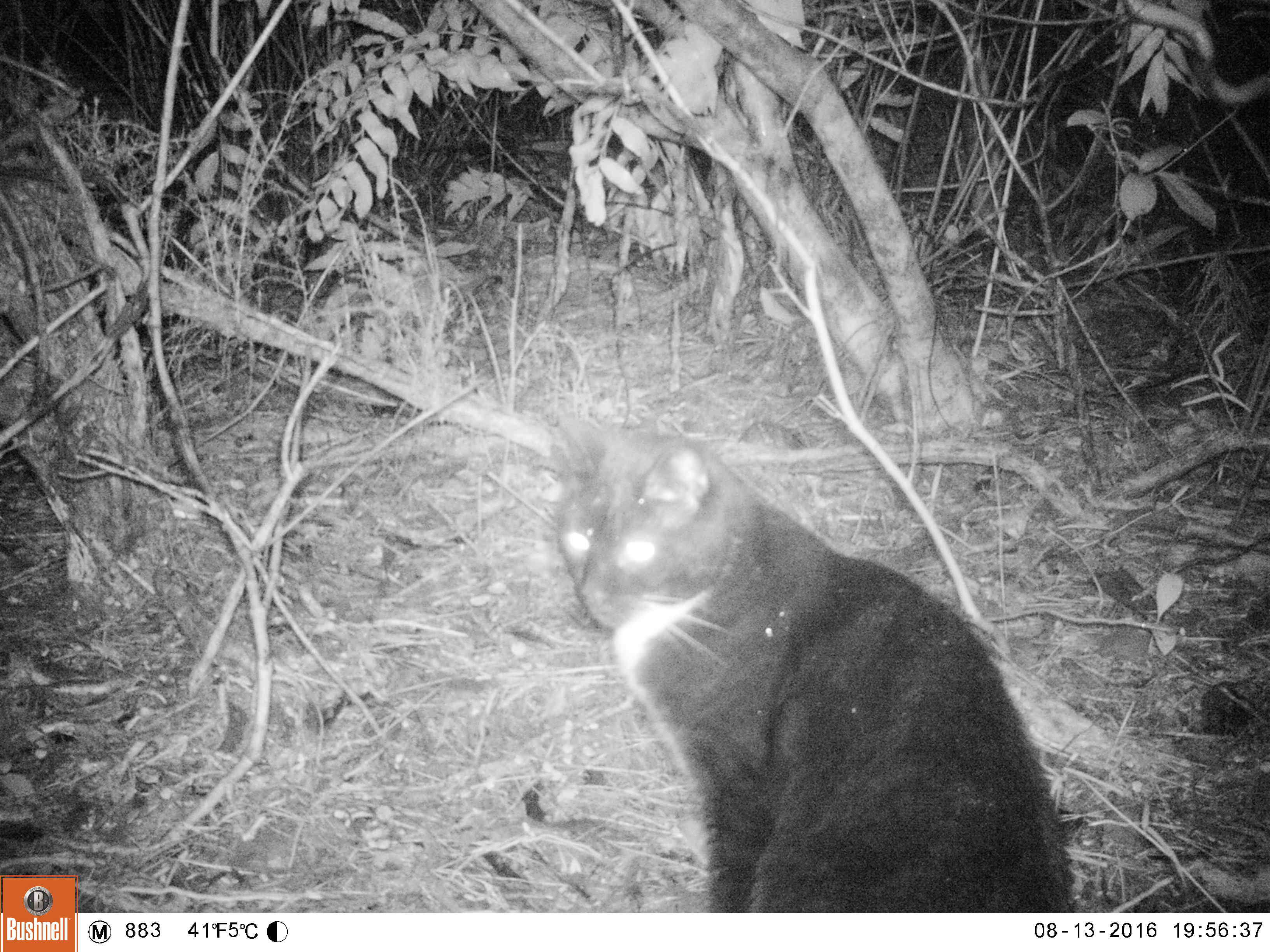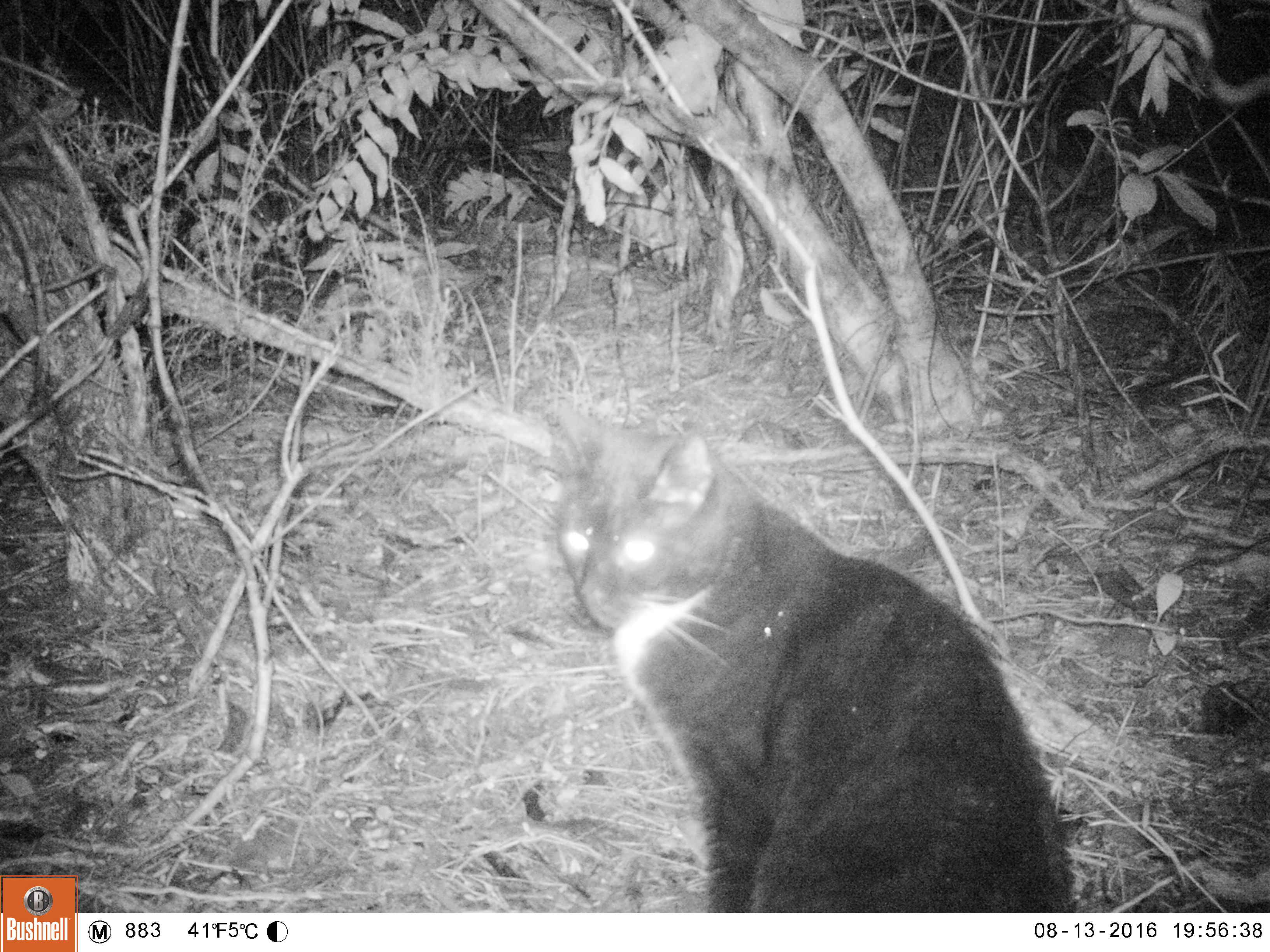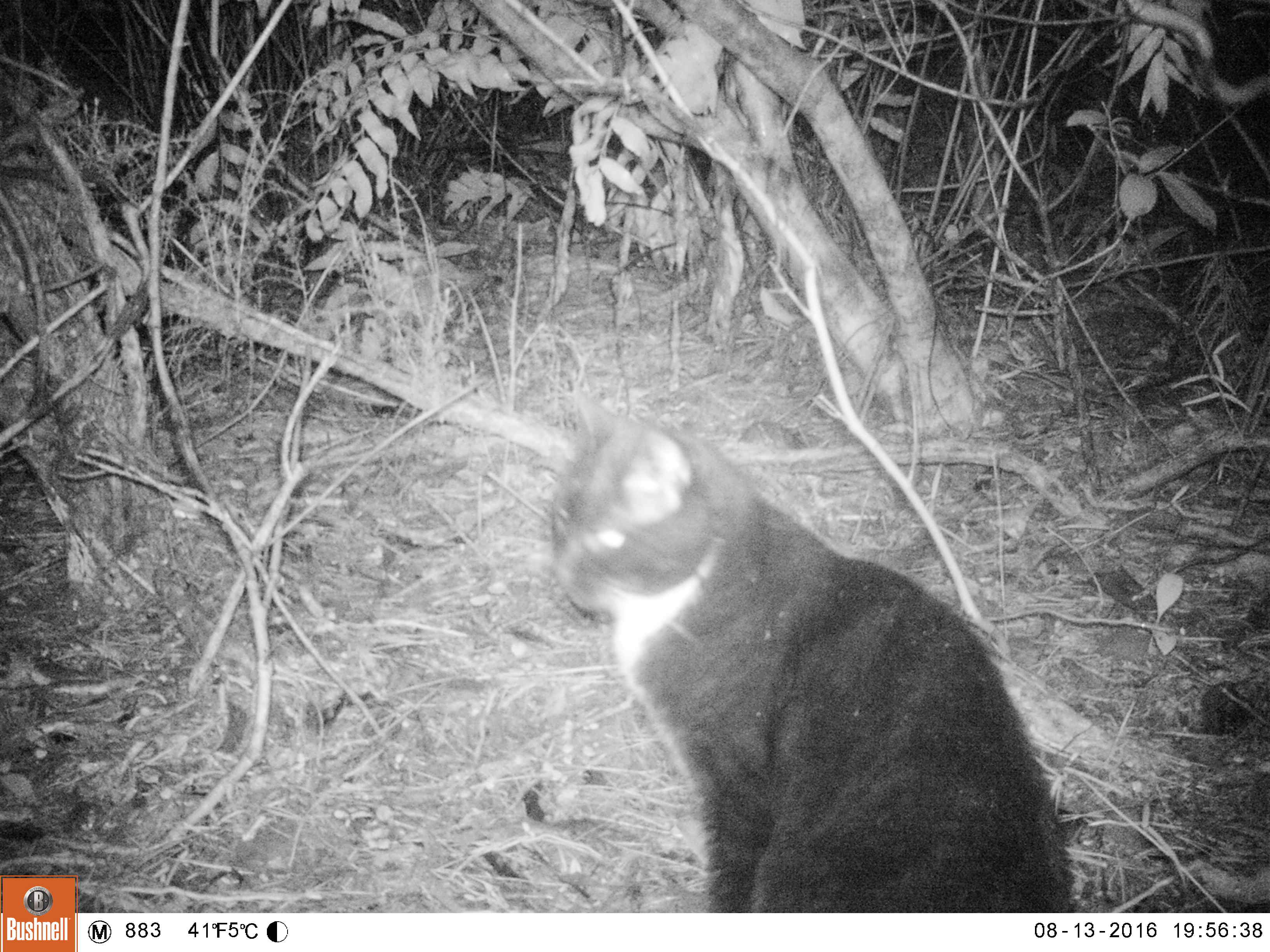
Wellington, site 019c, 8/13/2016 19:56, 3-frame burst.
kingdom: Animalia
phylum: Chordata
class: Mammalia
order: Carnivora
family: Felidae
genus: Felis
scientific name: Felis catus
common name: cat